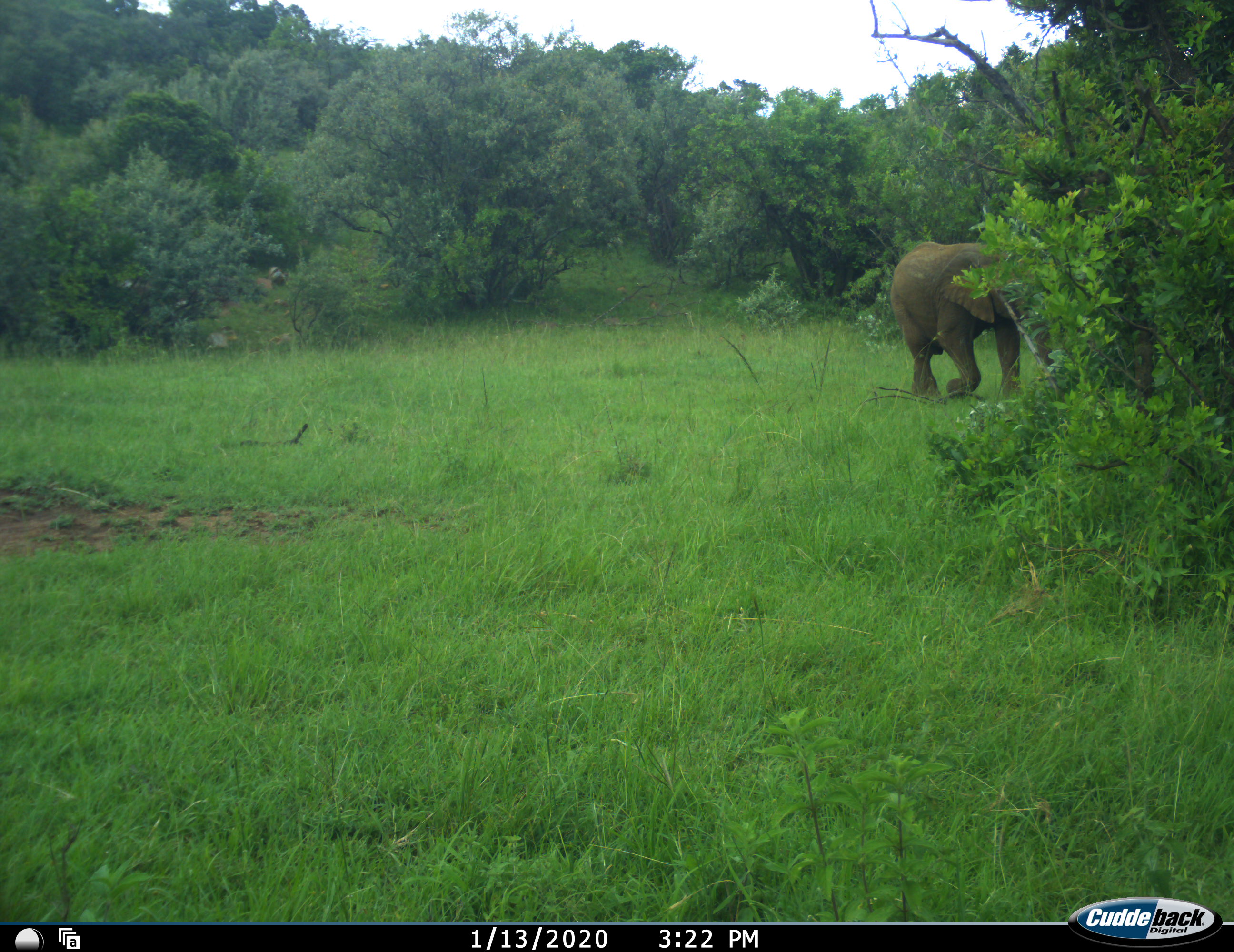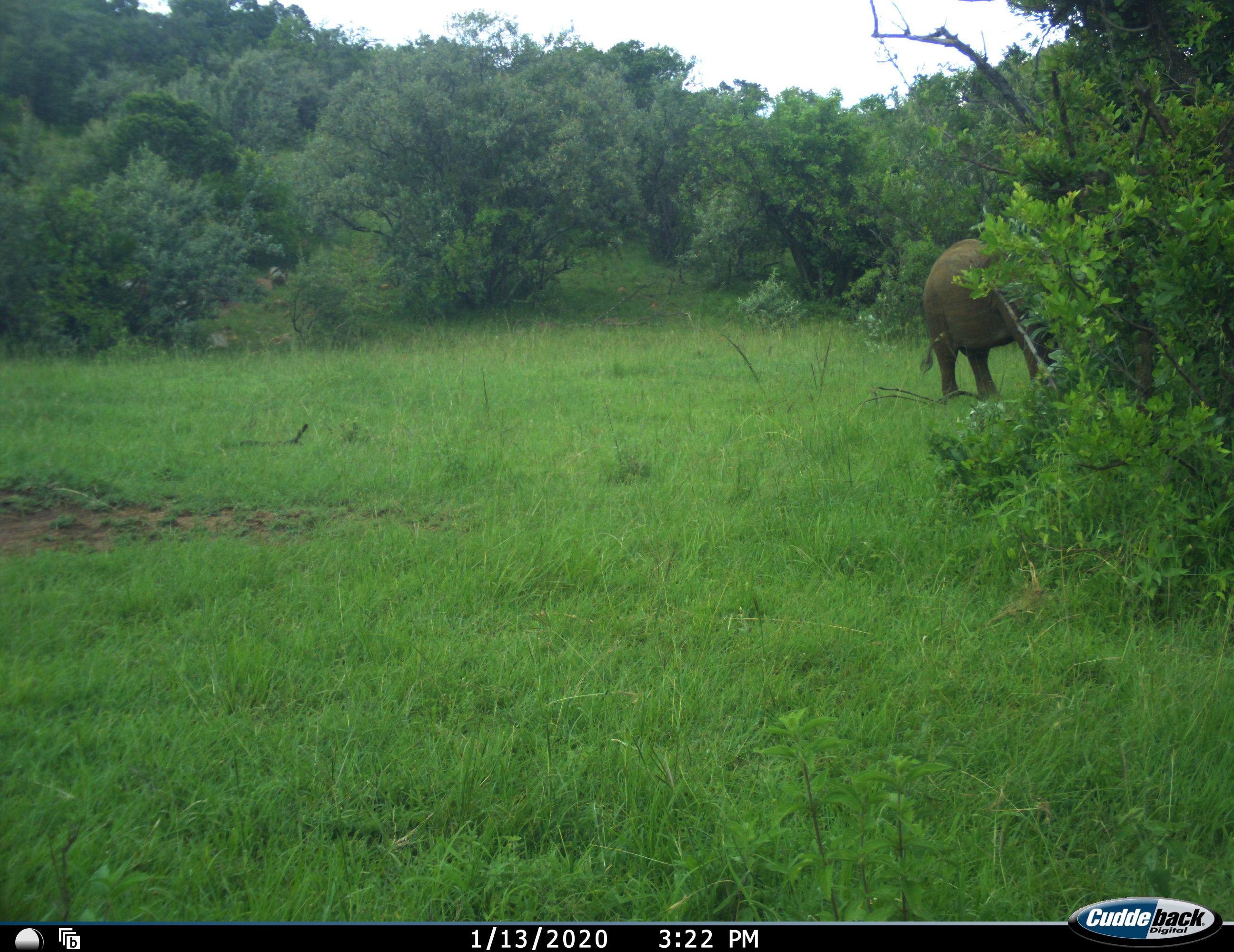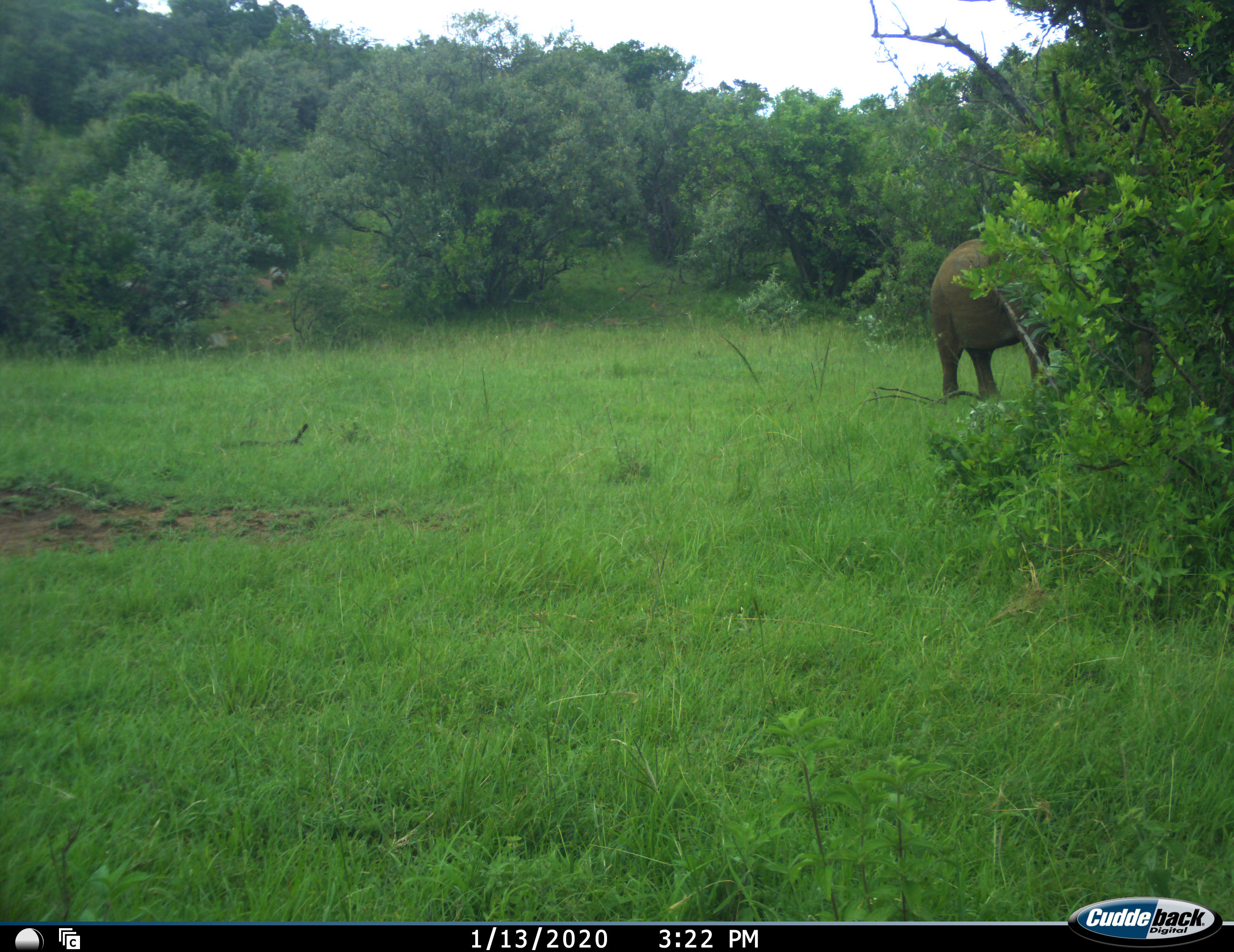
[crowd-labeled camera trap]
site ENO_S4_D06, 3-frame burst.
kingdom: Animalia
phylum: Chordata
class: Mammalia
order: Proboscidea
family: Elephantidae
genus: Loxodonta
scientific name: Loxodonta africana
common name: african bush elephant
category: elephant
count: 1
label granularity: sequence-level